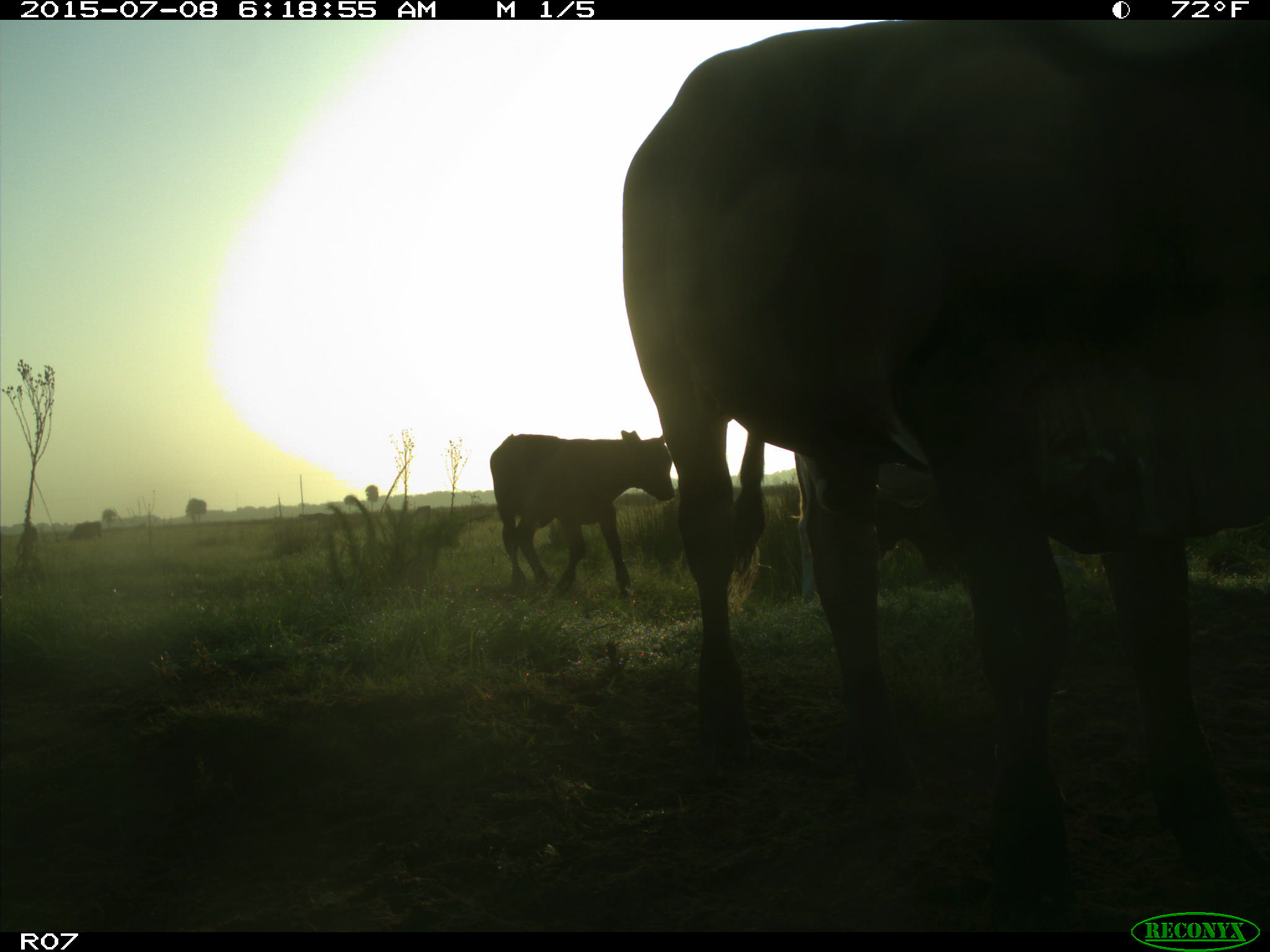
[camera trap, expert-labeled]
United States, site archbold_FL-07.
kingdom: Animalia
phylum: Chordata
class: Mammalia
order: Artiodactyla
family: Bovidae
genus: Bos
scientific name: Bos taurus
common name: domestic cow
Bos taurus (domestic cow).